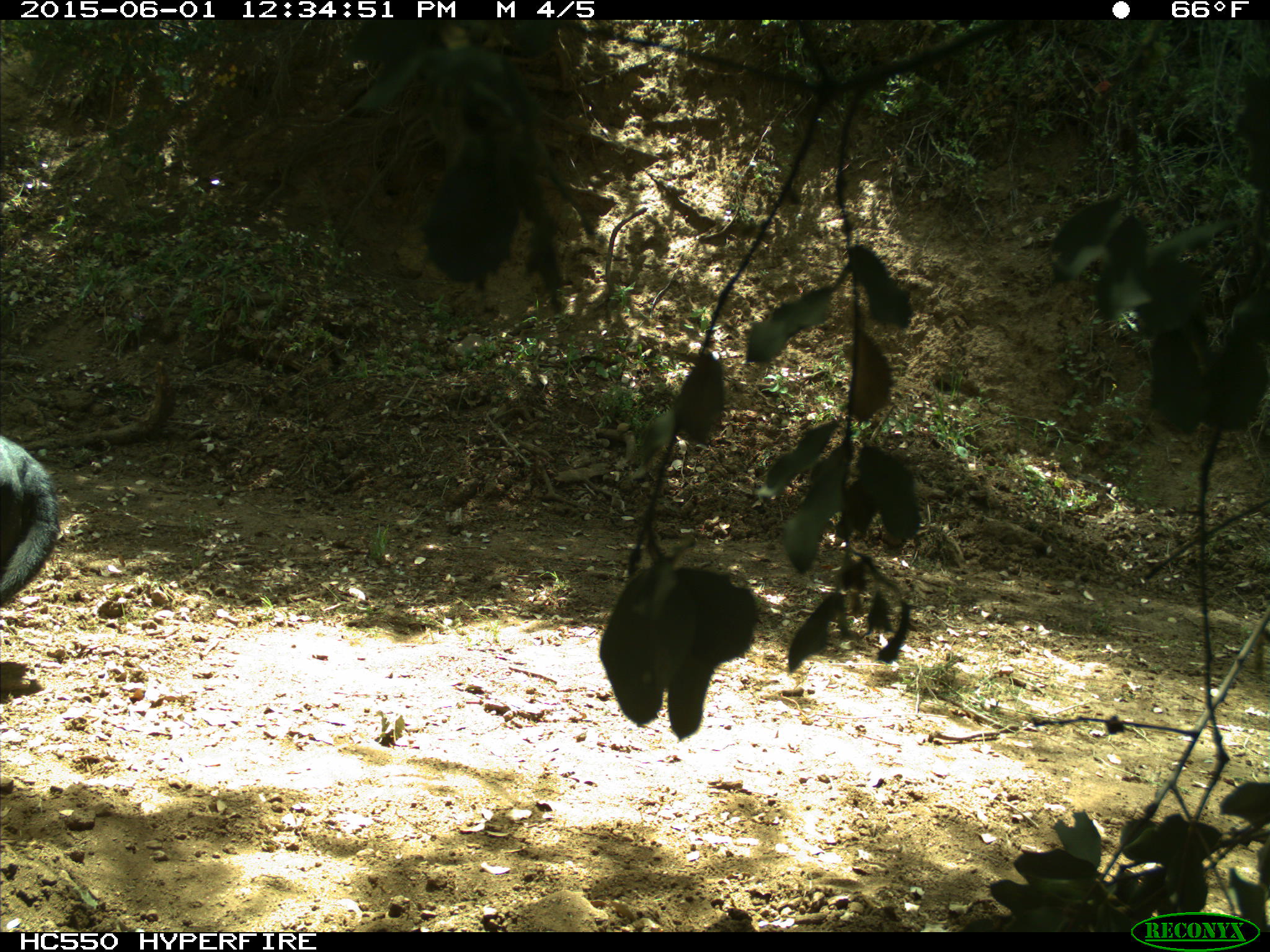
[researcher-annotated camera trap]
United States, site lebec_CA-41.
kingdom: Animalia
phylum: Chordata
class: Mammalia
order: Artiodactyla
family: Bovidae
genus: Bos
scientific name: Bos taurus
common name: domestic cow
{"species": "Bos taurus (domestic cow)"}